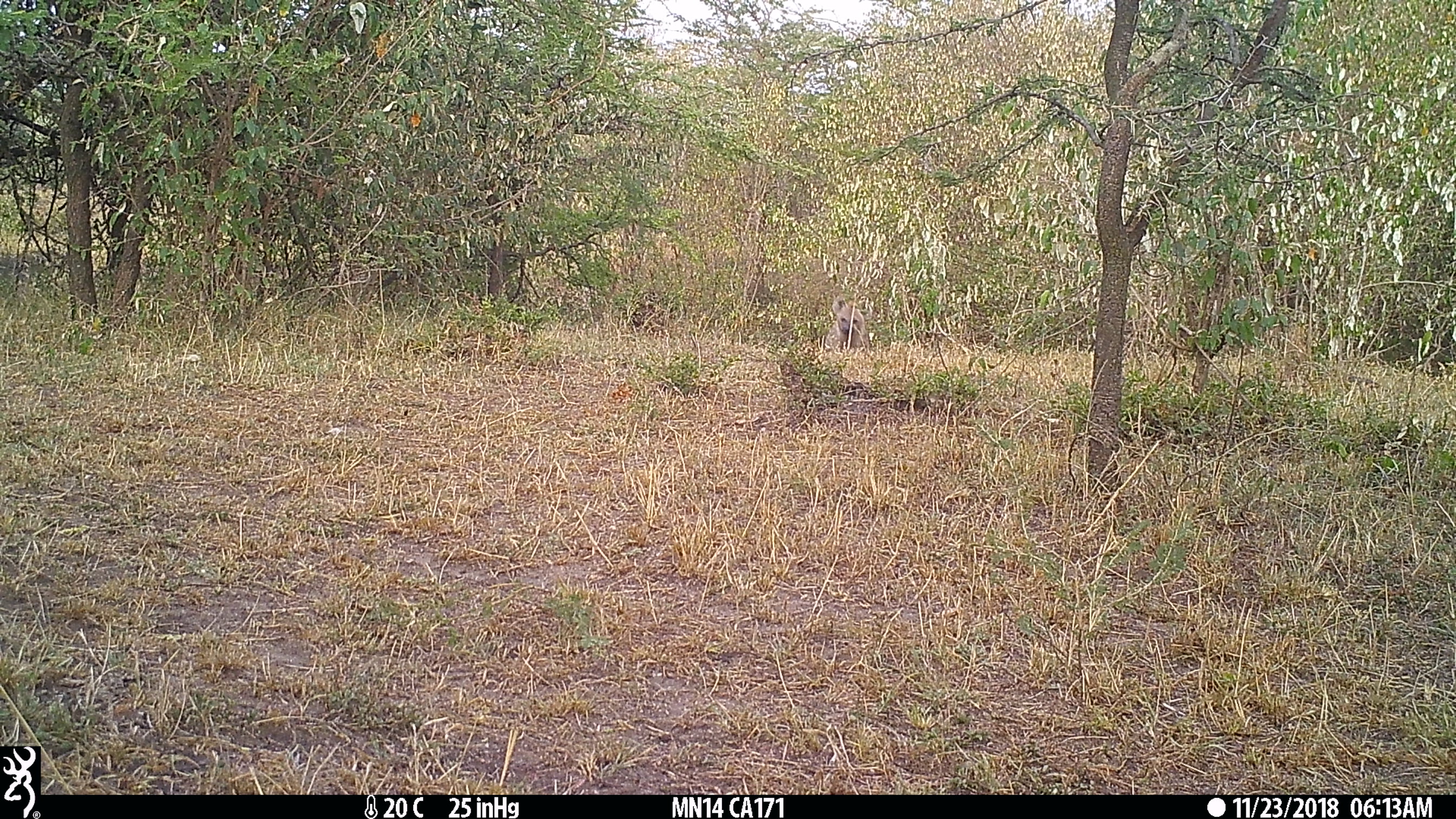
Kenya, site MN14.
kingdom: Animalia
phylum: Chordata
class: Mammalia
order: Carnivora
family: Hyaenidae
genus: Crocuta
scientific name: Crocuta crocuta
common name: spotted hyena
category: hyena spotted